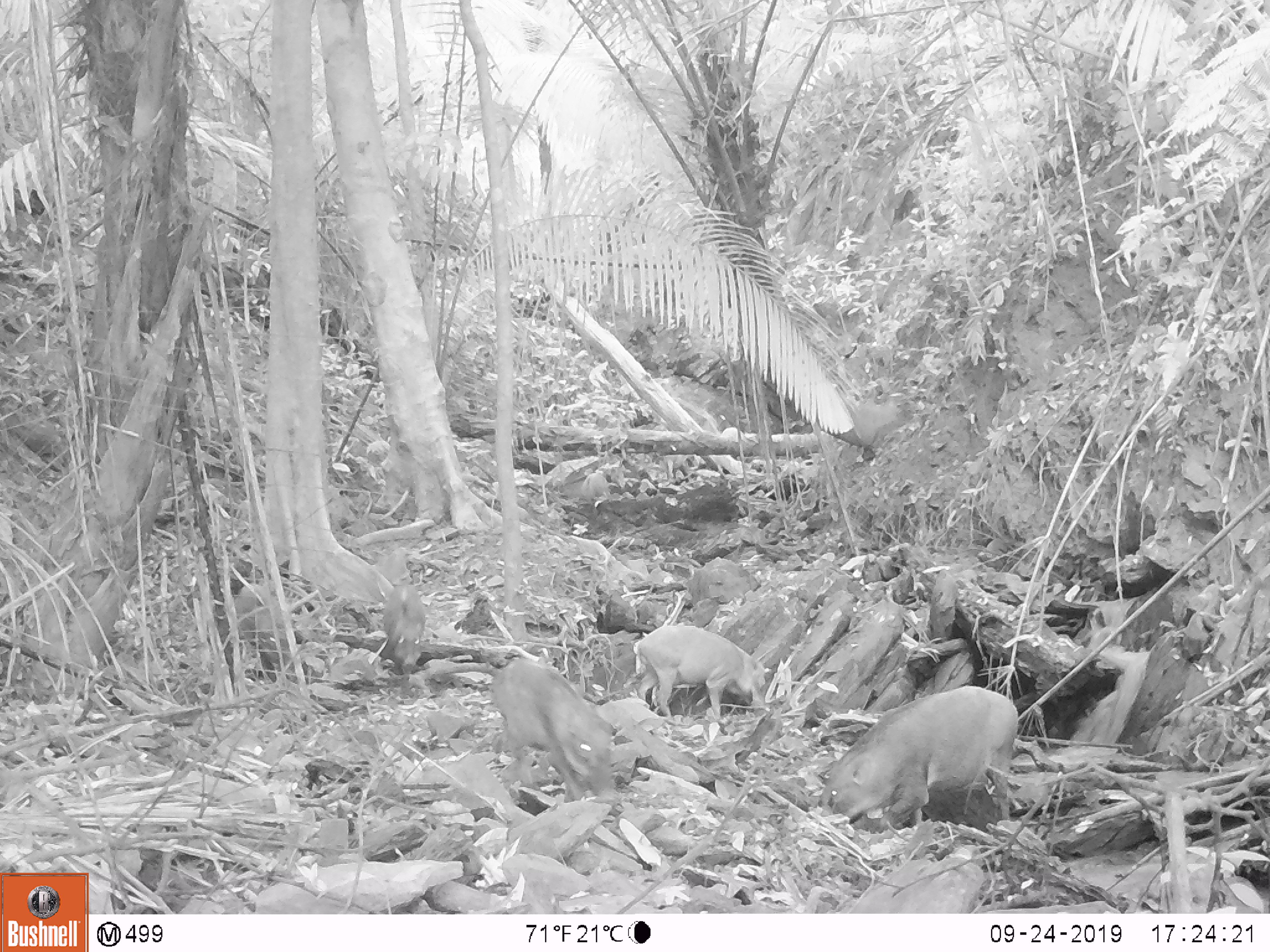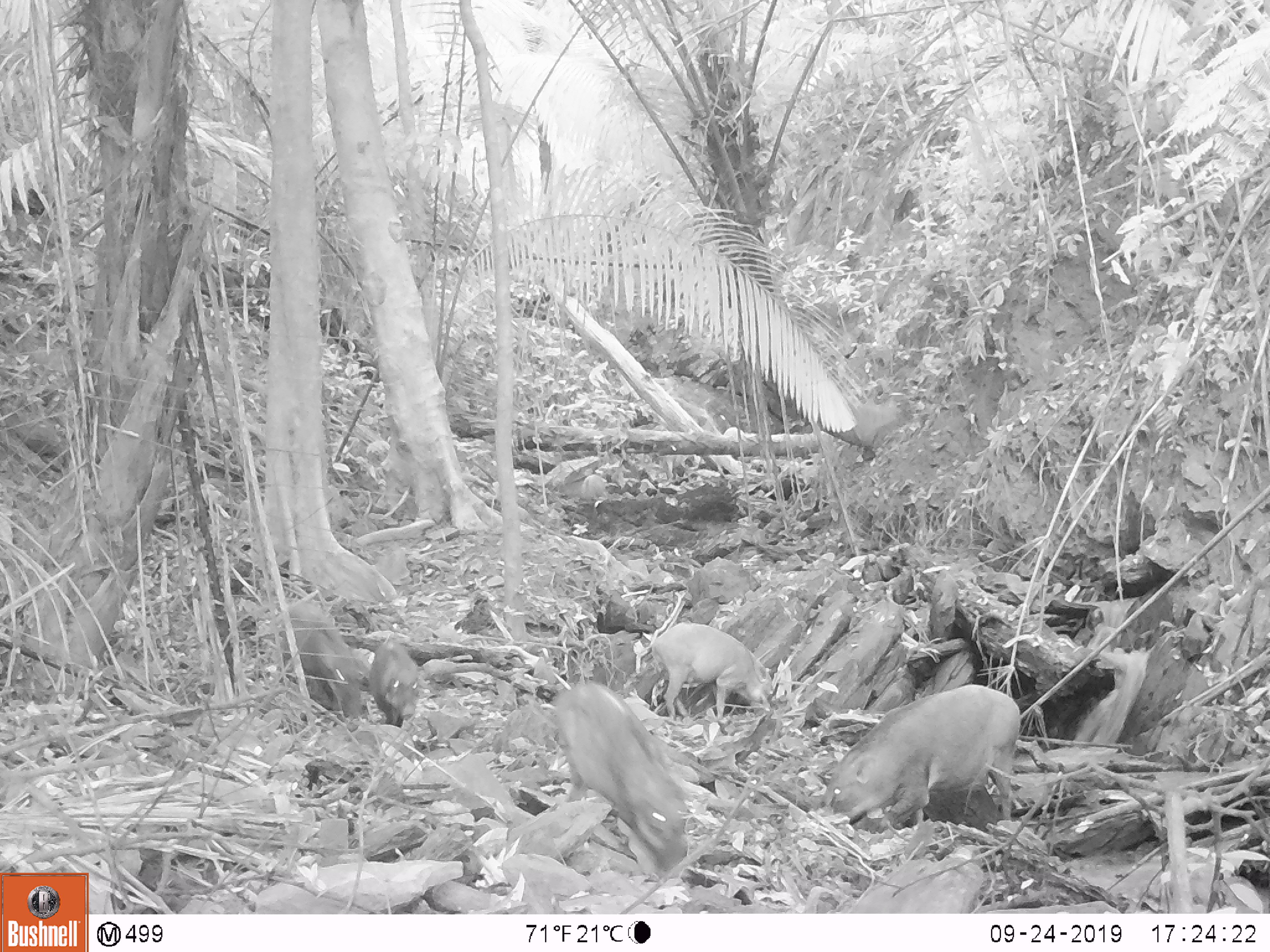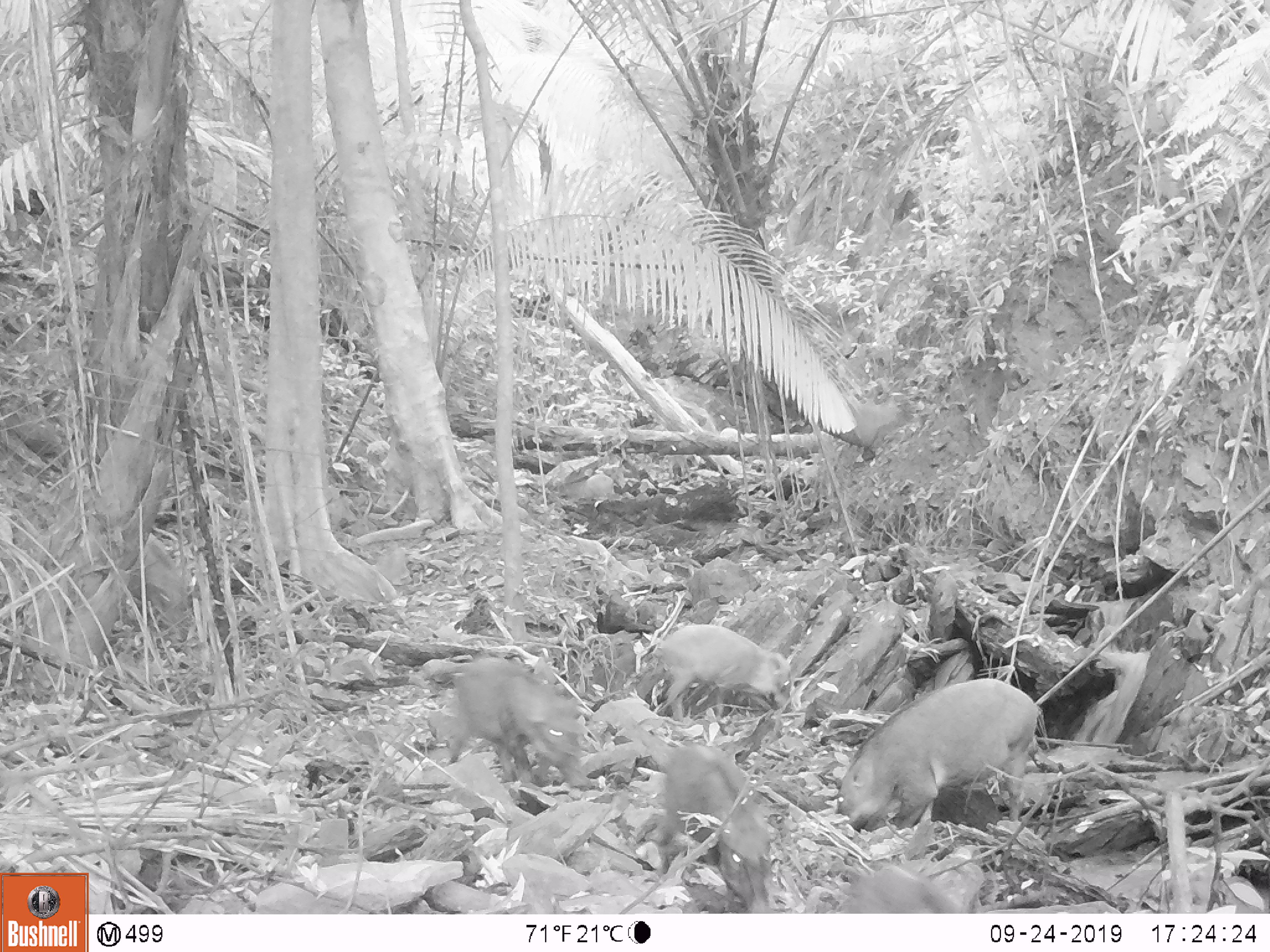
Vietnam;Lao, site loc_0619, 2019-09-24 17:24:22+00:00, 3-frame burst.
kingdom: Animalia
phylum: Chordata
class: Mammalia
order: Artiodactyla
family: Suidae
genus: Sus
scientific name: Sus scrofa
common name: eurasian wild pig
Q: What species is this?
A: Eurasian wild pig (Sus scrofa).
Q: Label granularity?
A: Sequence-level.